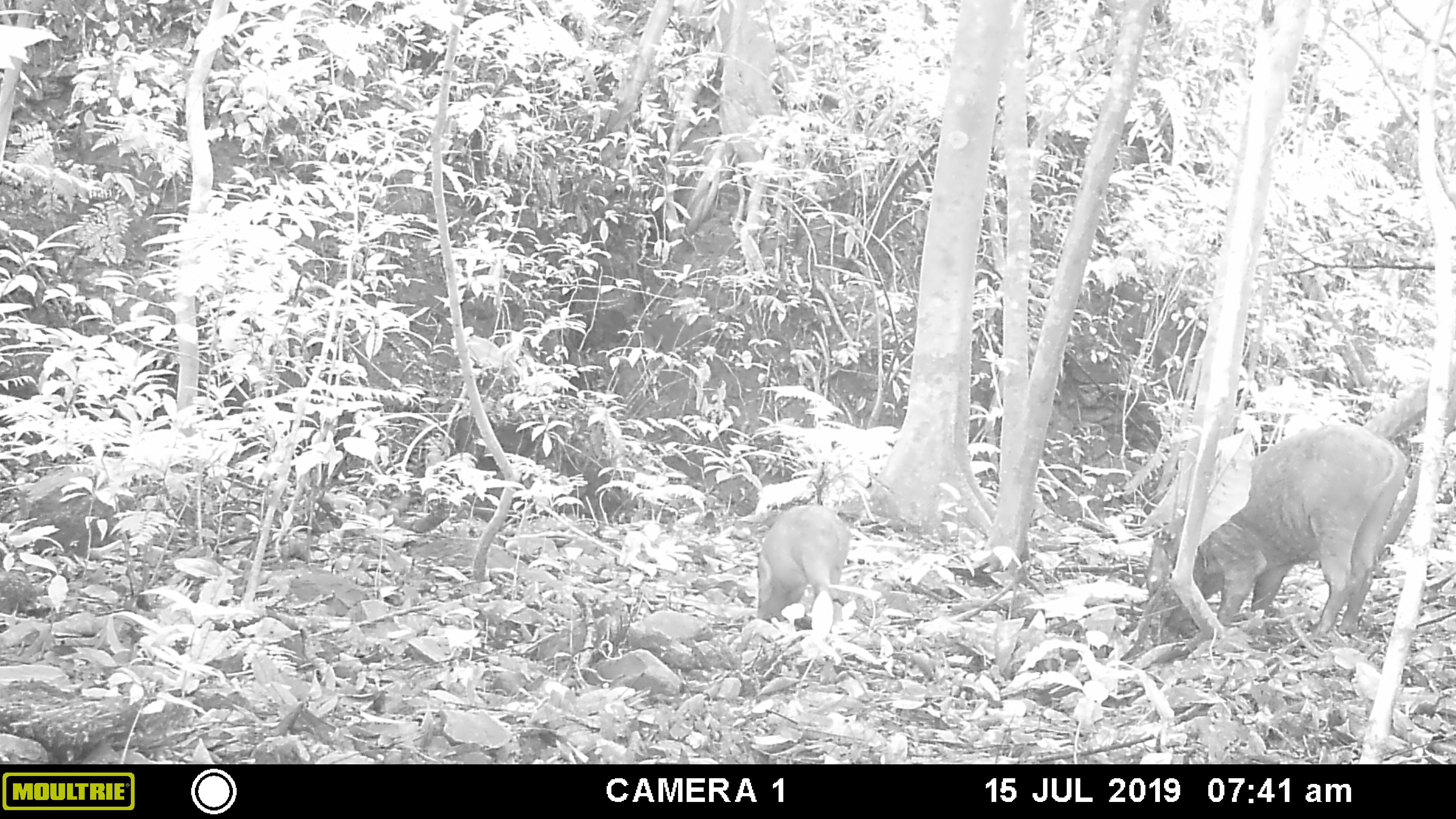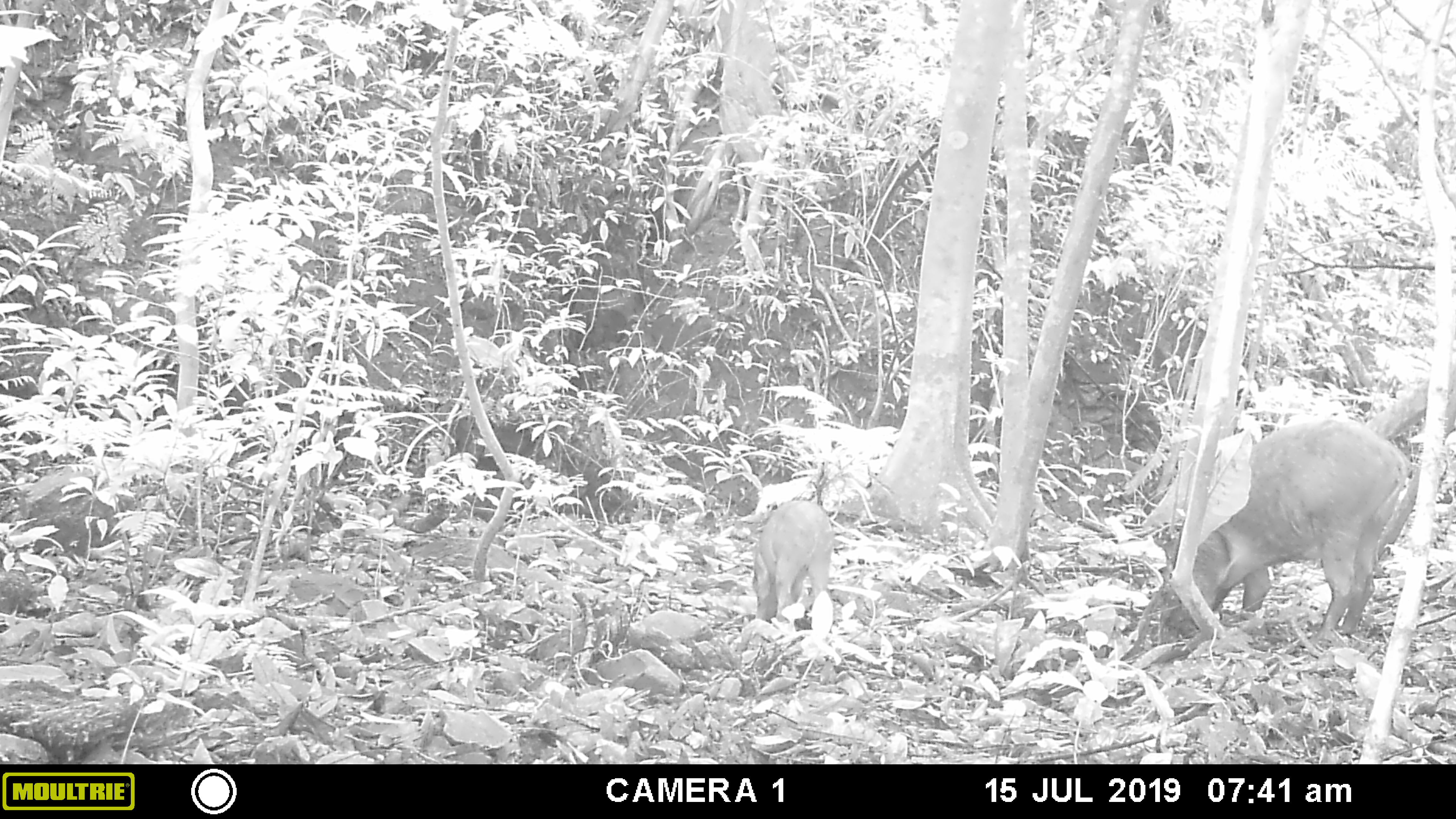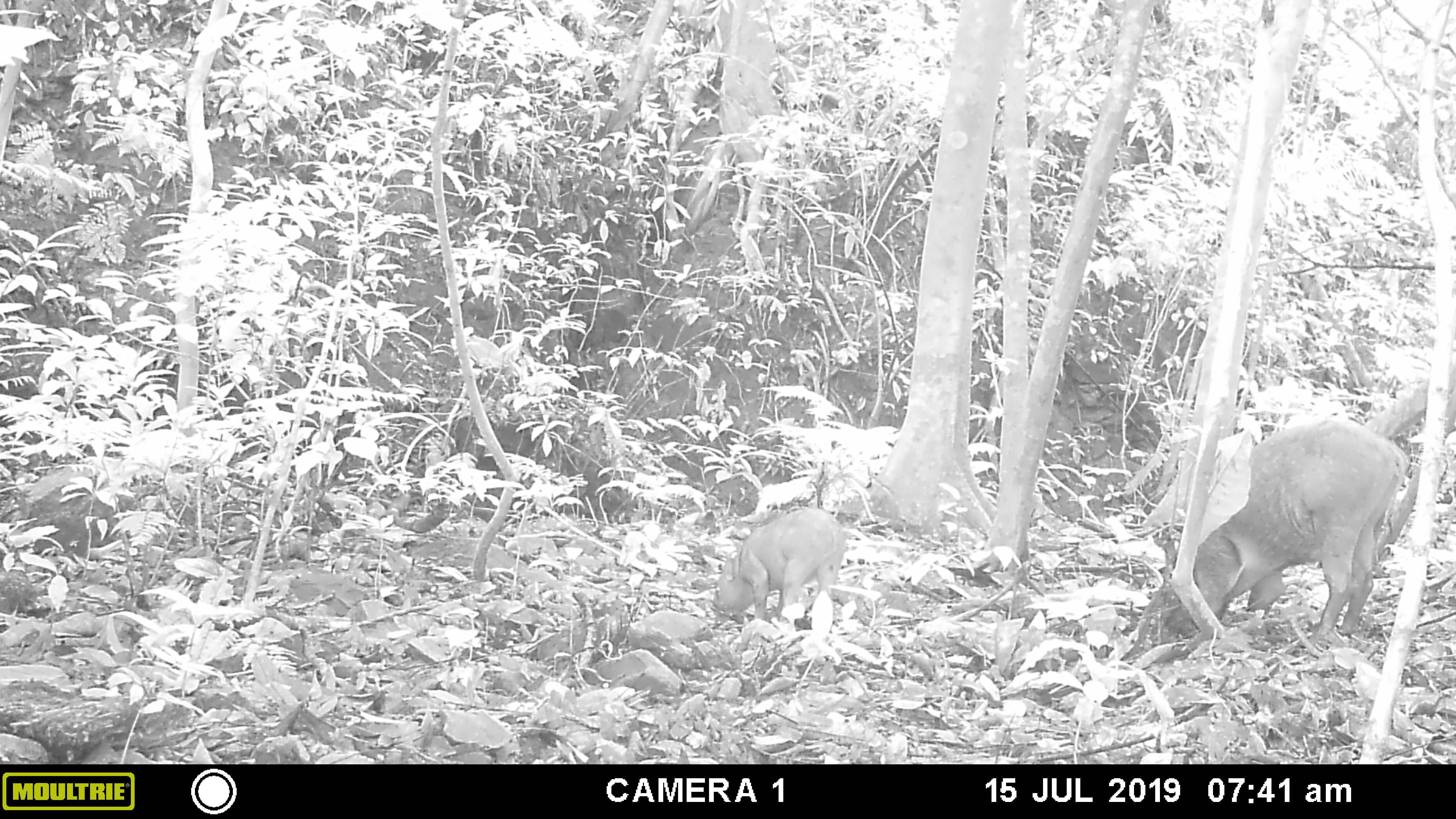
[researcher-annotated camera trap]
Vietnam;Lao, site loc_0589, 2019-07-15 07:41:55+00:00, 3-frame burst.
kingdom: Animalia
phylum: Chordata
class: Mammalia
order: Artiodactyla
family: Suidae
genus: Sus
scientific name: Sus scrofa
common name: eurasian wild pig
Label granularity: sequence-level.